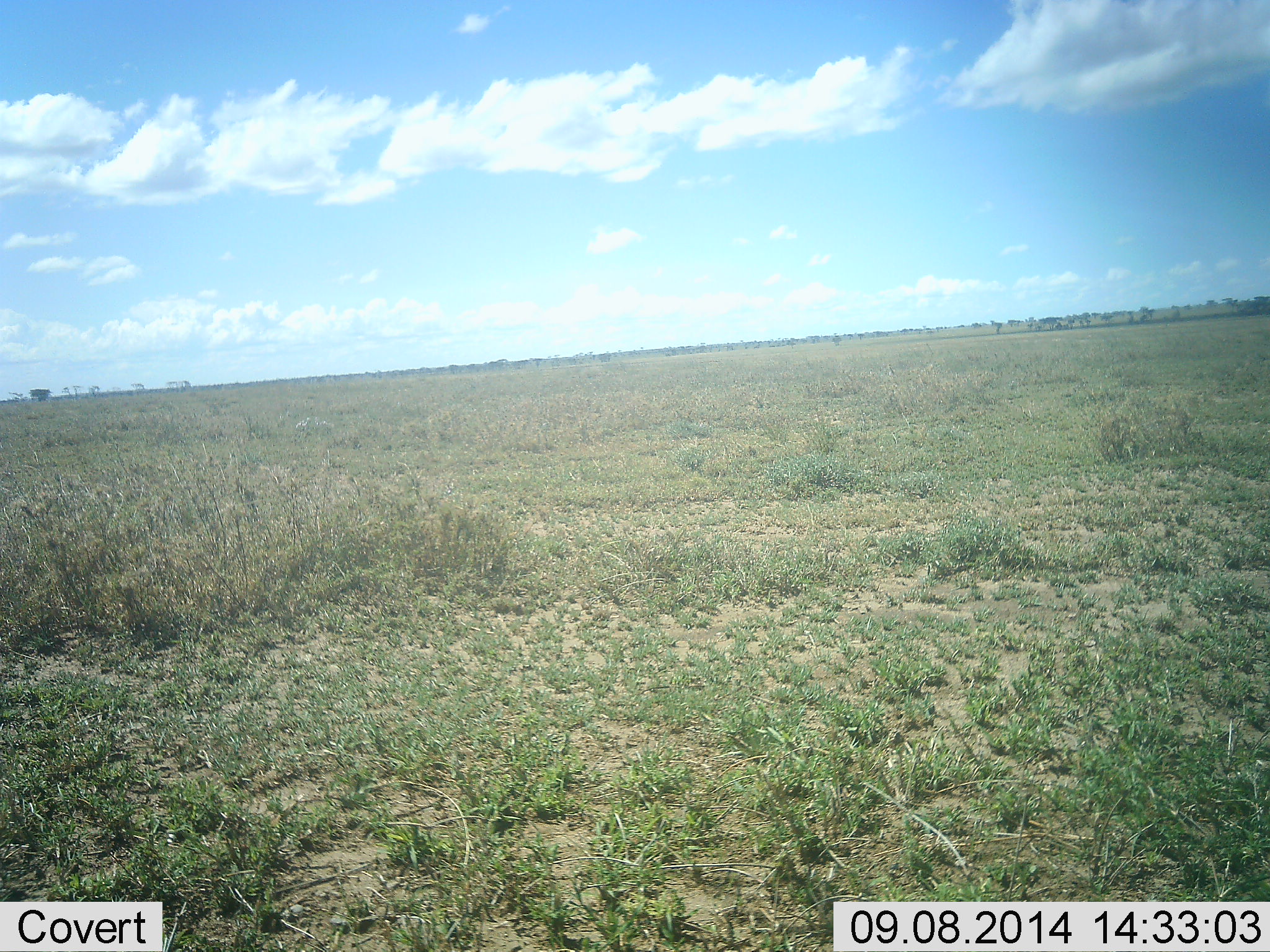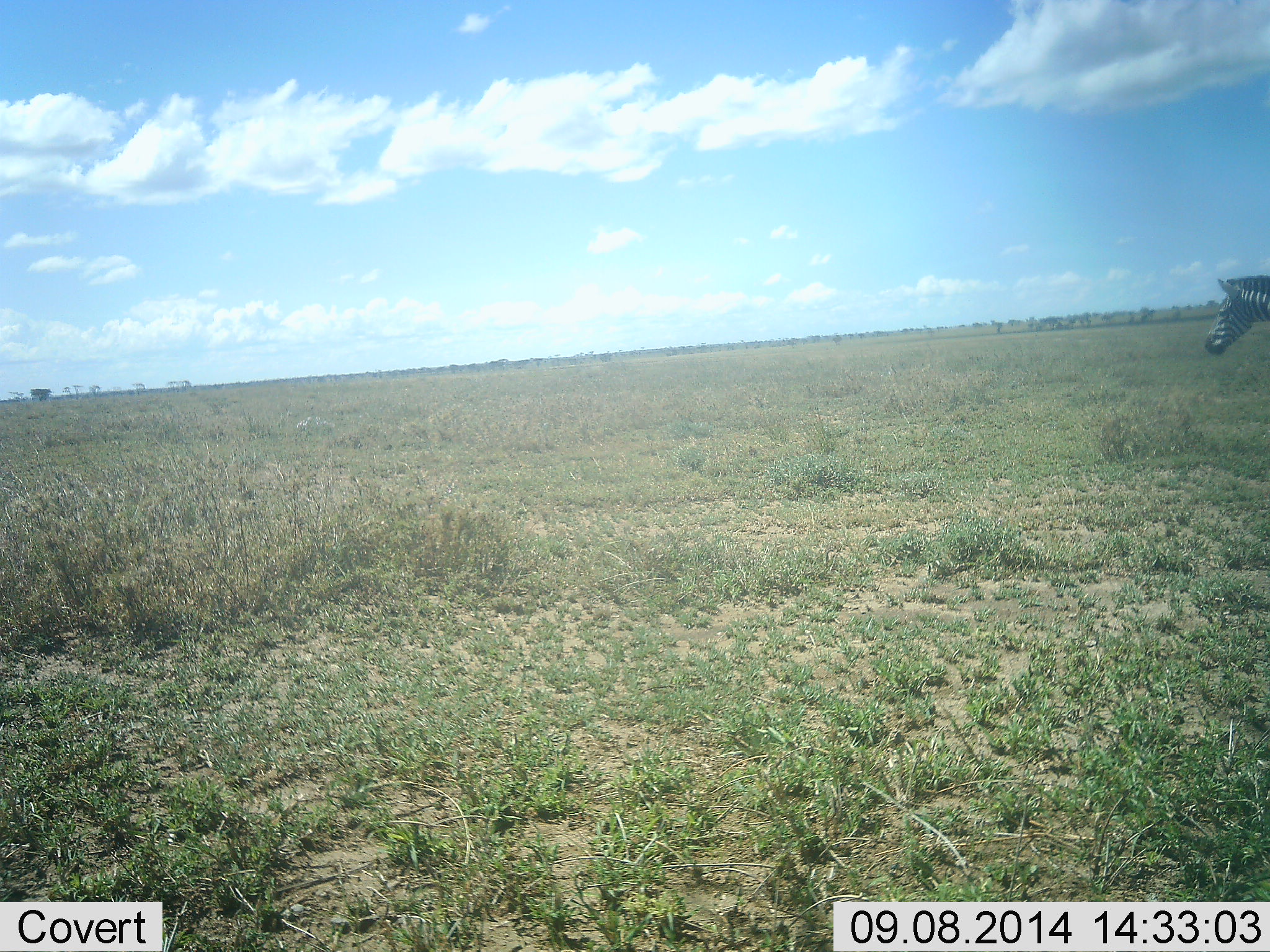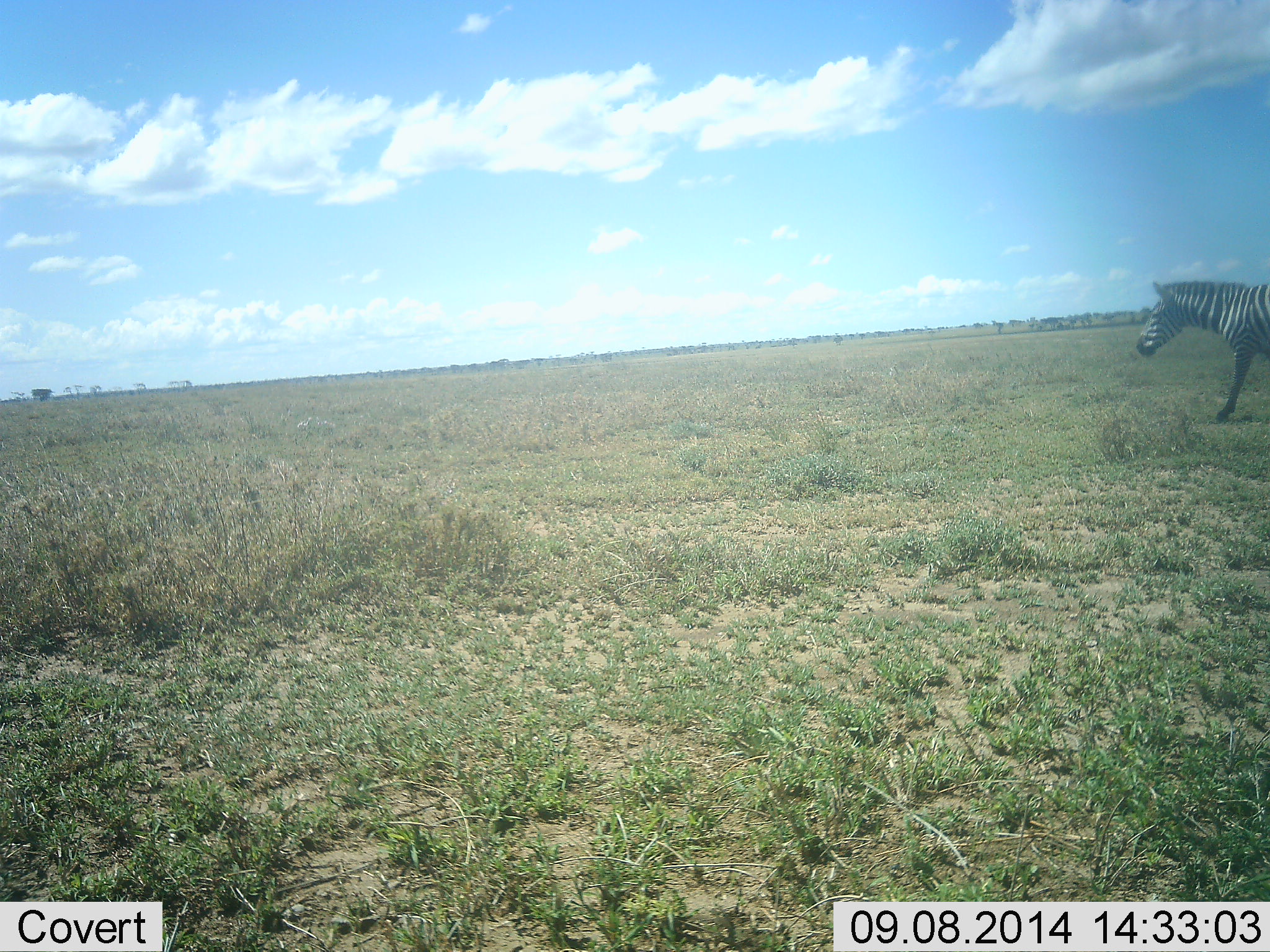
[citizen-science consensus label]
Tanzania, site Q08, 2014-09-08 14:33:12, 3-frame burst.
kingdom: Animalia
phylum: Chordata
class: Mammalia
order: Perissodactyla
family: Equidae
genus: Equus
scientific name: Equus quagga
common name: plains zebra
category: zebra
Zebra (plains zebra) (Equus quagga), count 1. Behavior (volunteer vote fractions): standing 10%, resting 0%, moving 90%, interacting 0%. Young present (vote fraction): 0%. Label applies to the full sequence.